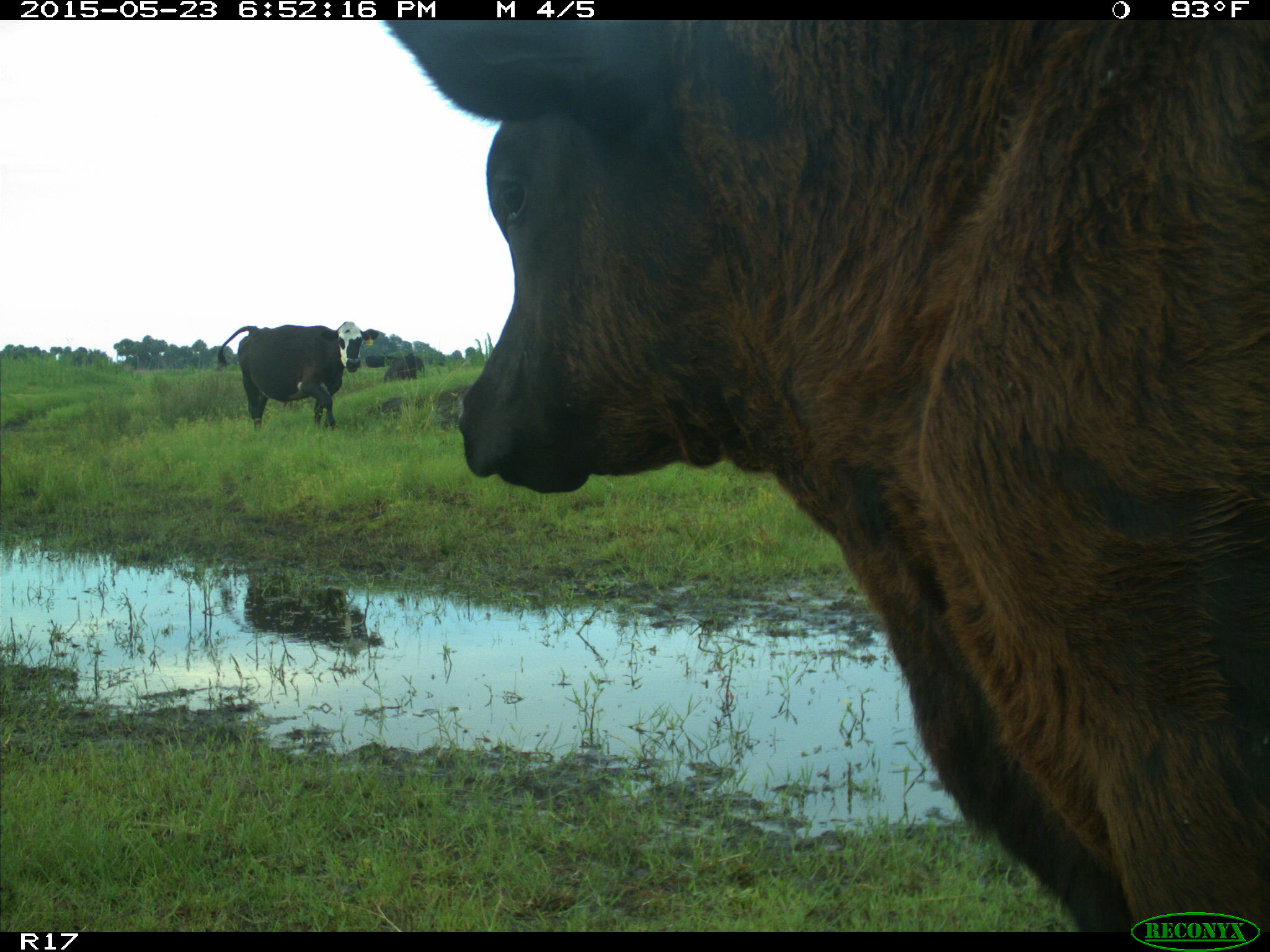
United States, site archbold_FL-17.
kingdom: Animalia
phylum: Chordata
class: Mammalia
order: Artiodactyla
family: Bovidae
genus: Bos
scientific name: Bos taurus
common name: domestic cow